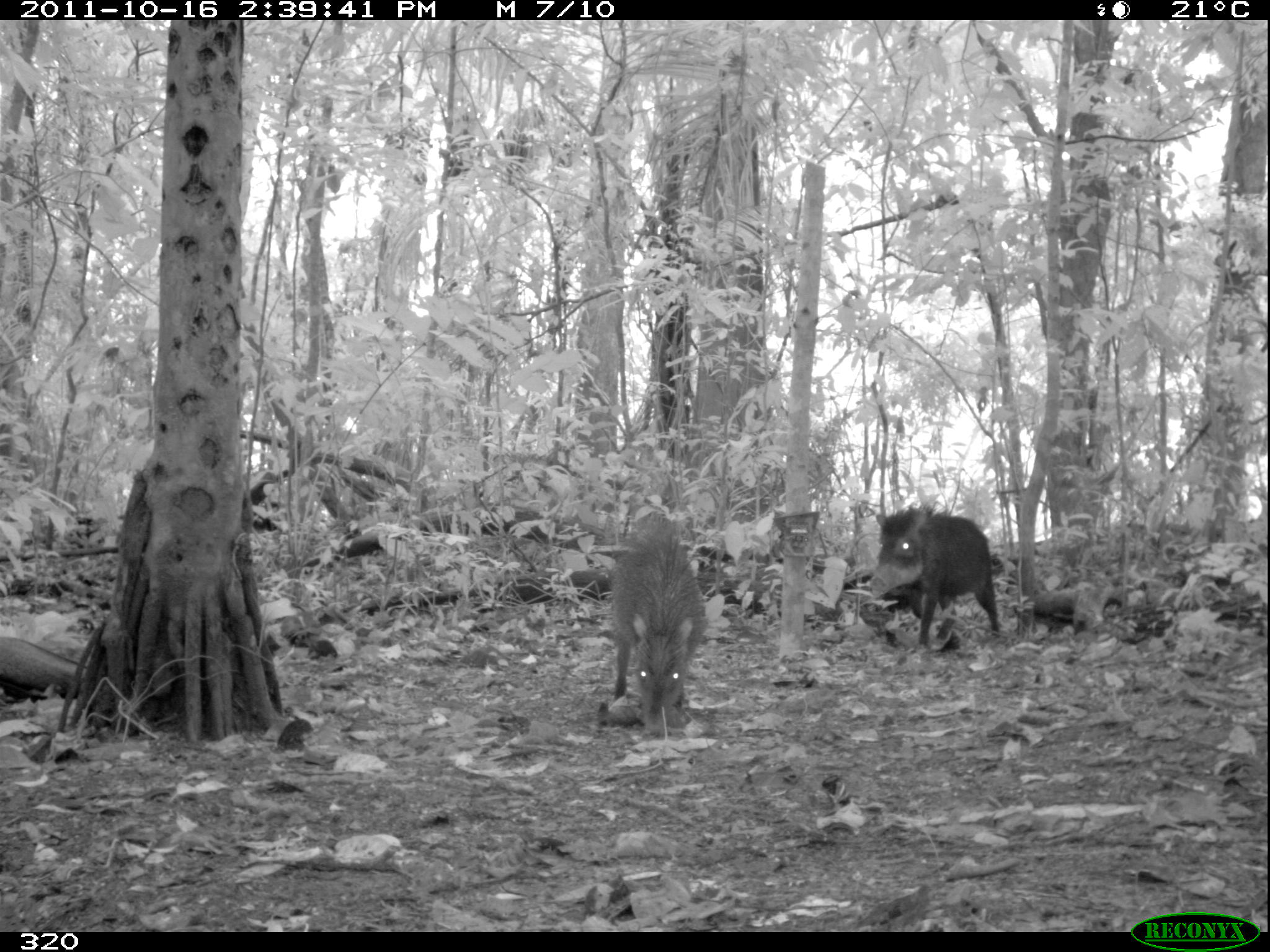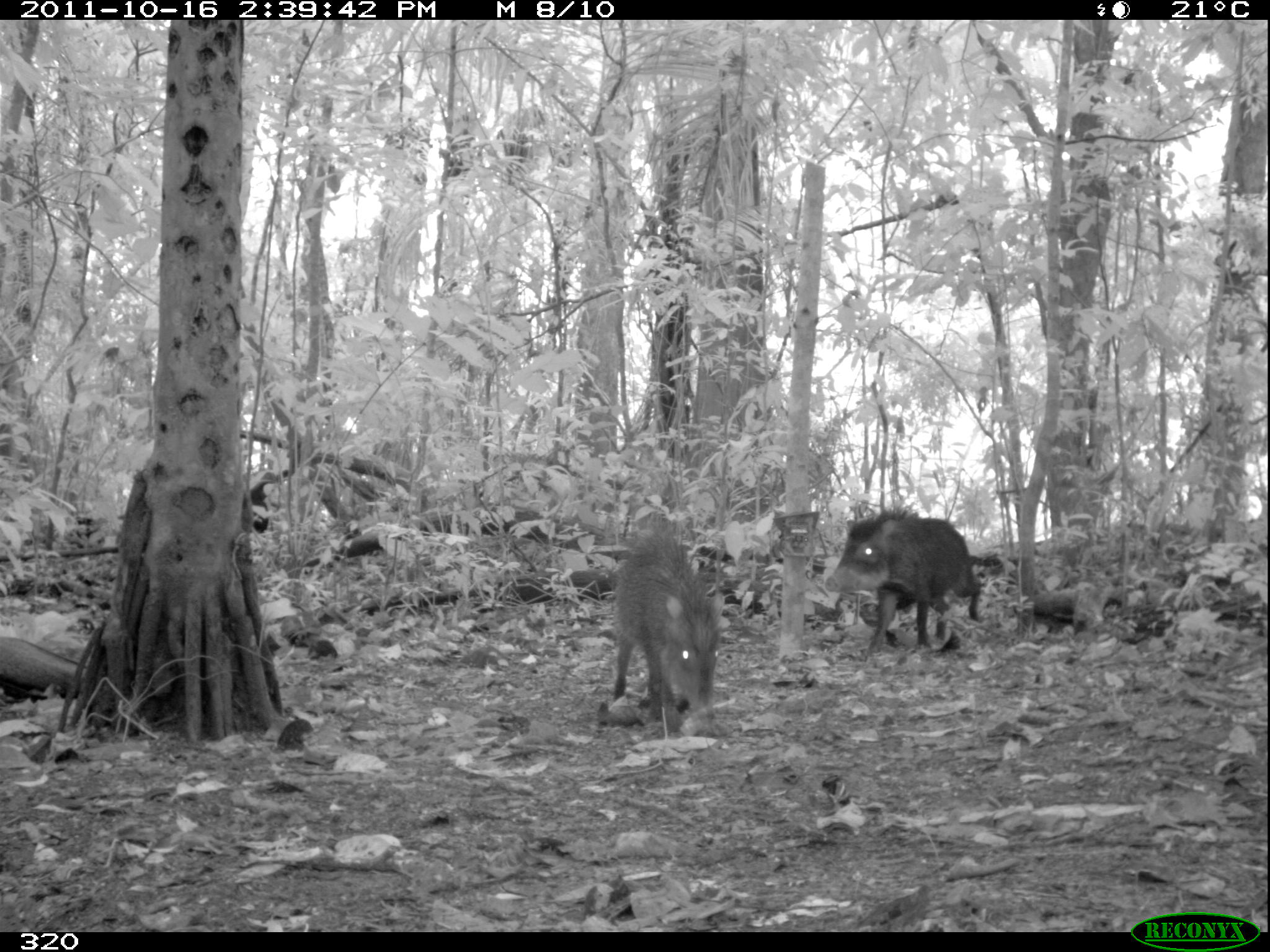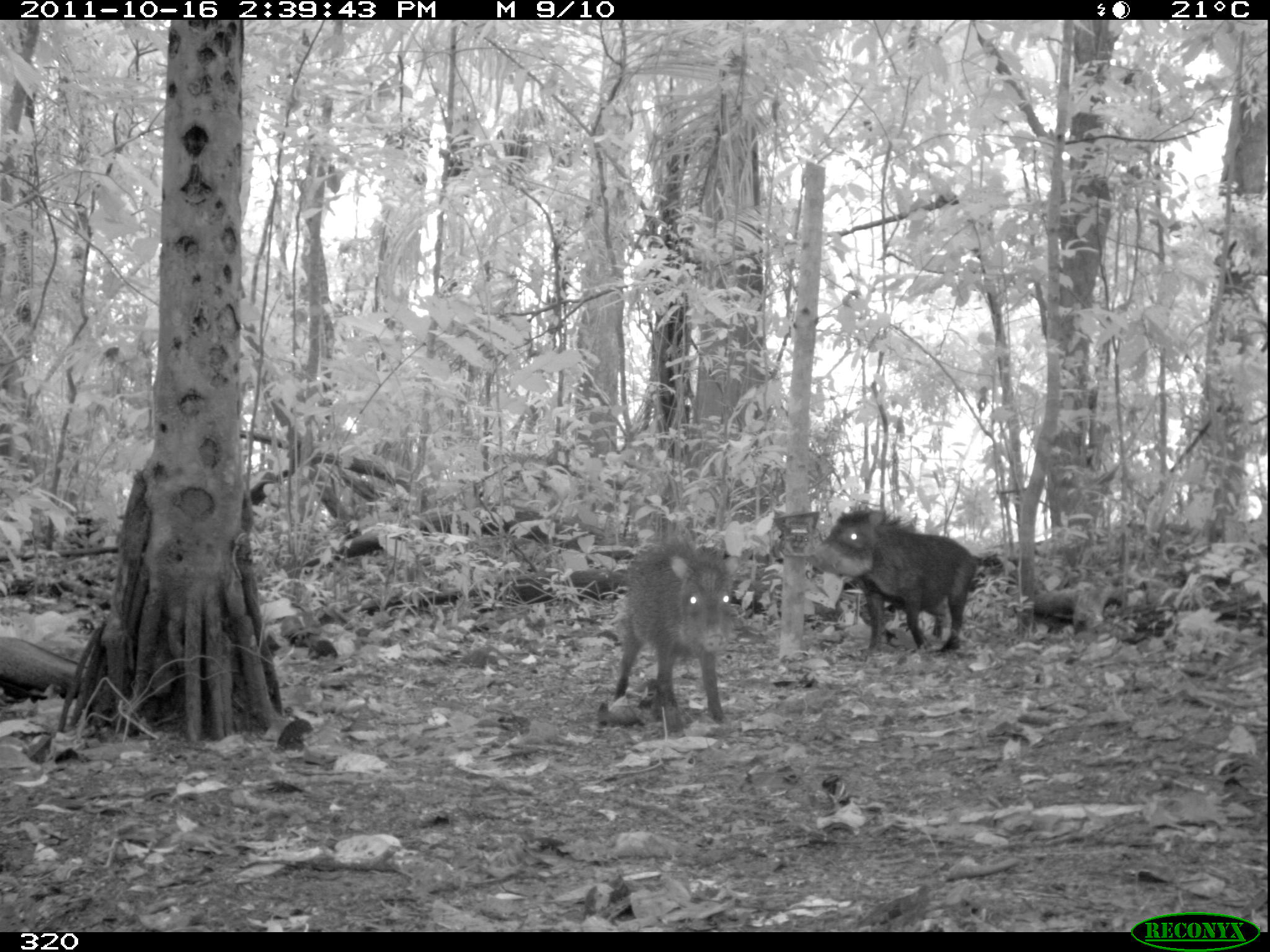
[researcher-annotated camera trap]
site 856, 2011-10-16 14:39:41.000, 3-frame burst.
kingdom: Animalia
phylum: Chordata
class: Mammalia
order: Artiodactyla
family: Tayassuidae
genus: Tayassu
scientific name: Tayassu pecari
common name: white-lipped peccary